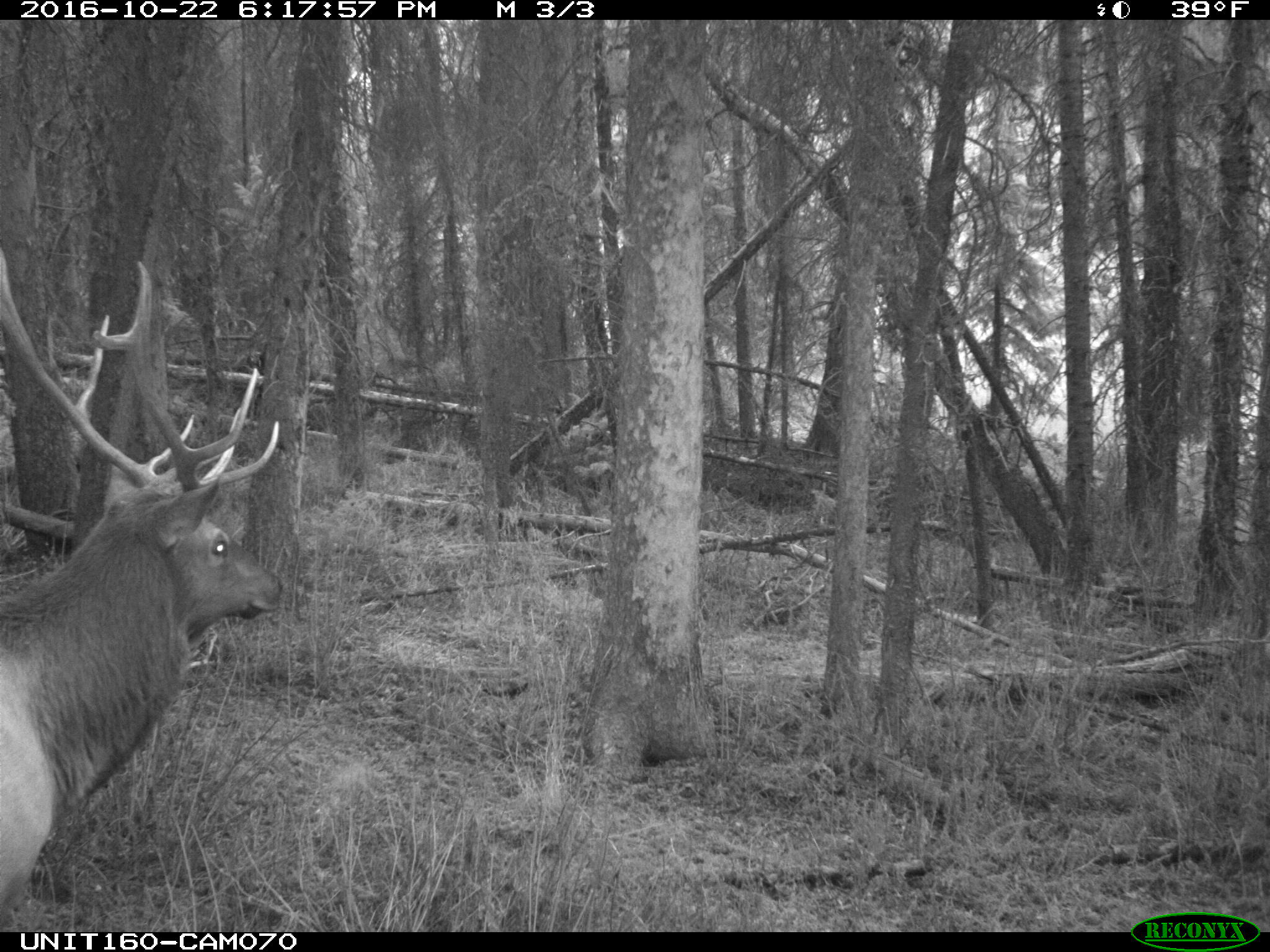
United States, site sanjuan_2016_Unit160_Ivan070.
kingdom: Animalia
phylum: Chordata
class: Mammalia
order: Artiodactyla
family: Cervidae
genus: Cervus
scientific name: Cervus elaphus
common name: red deer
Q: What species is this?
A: Cervus elaphus (red deer).